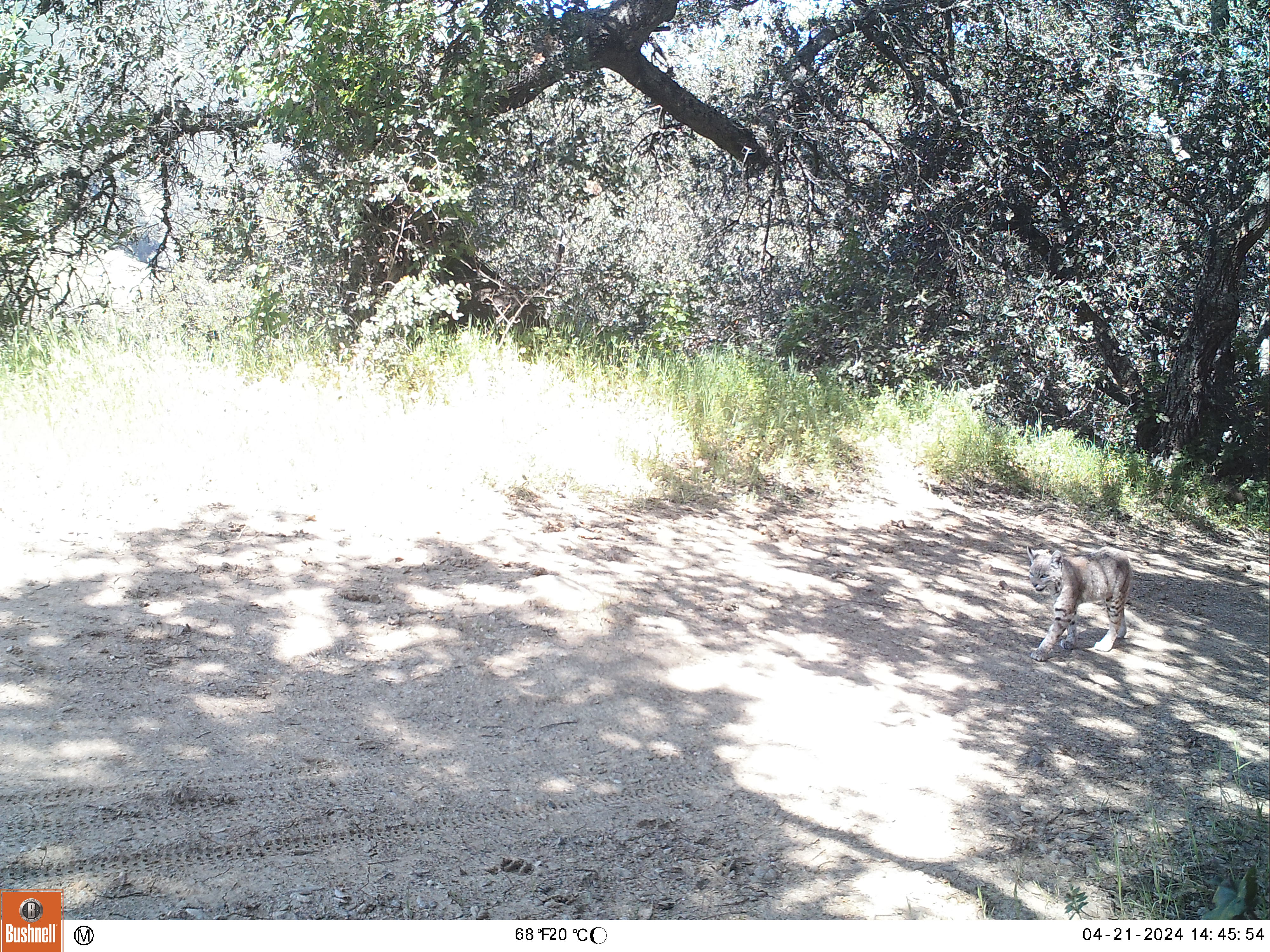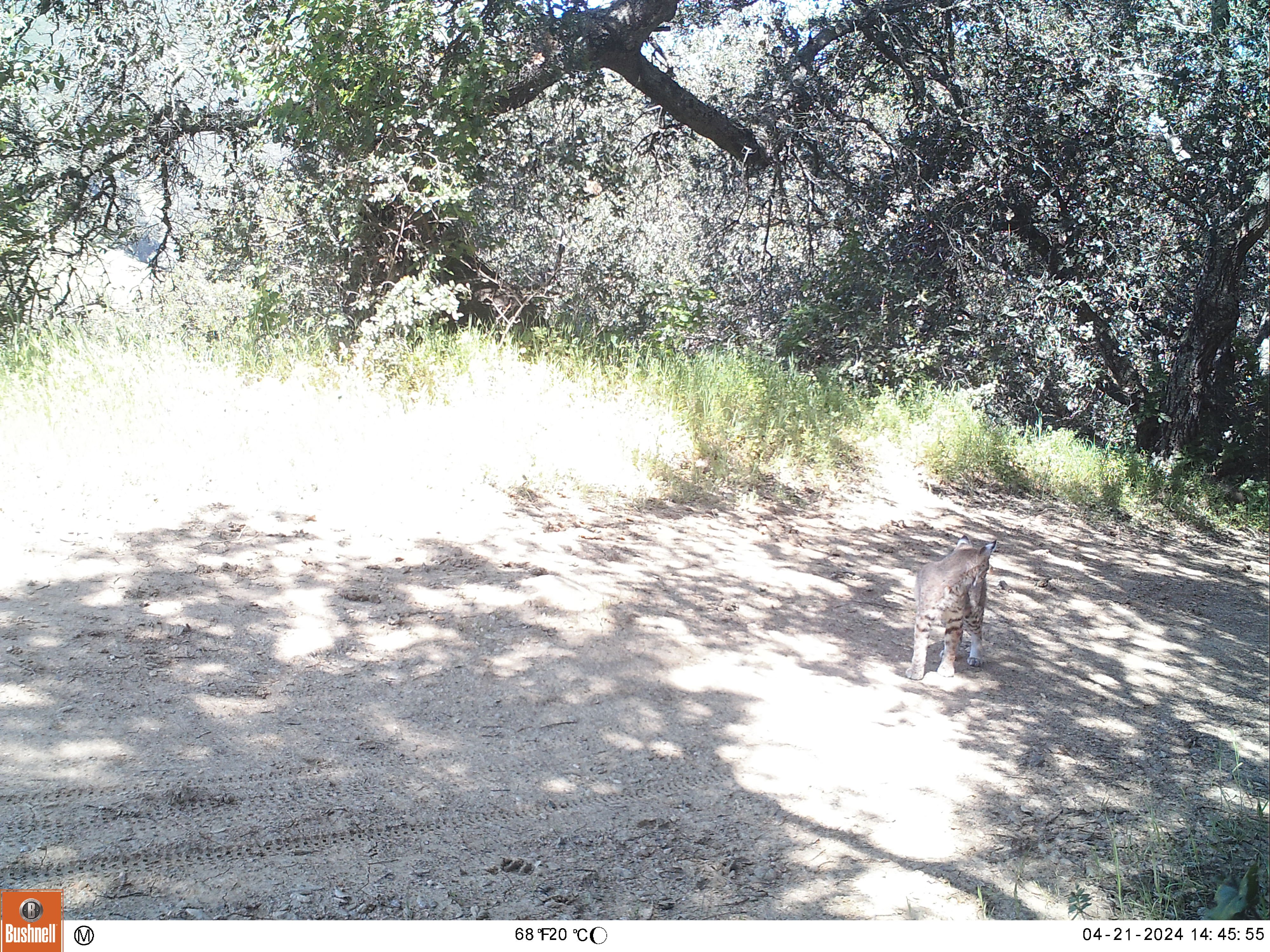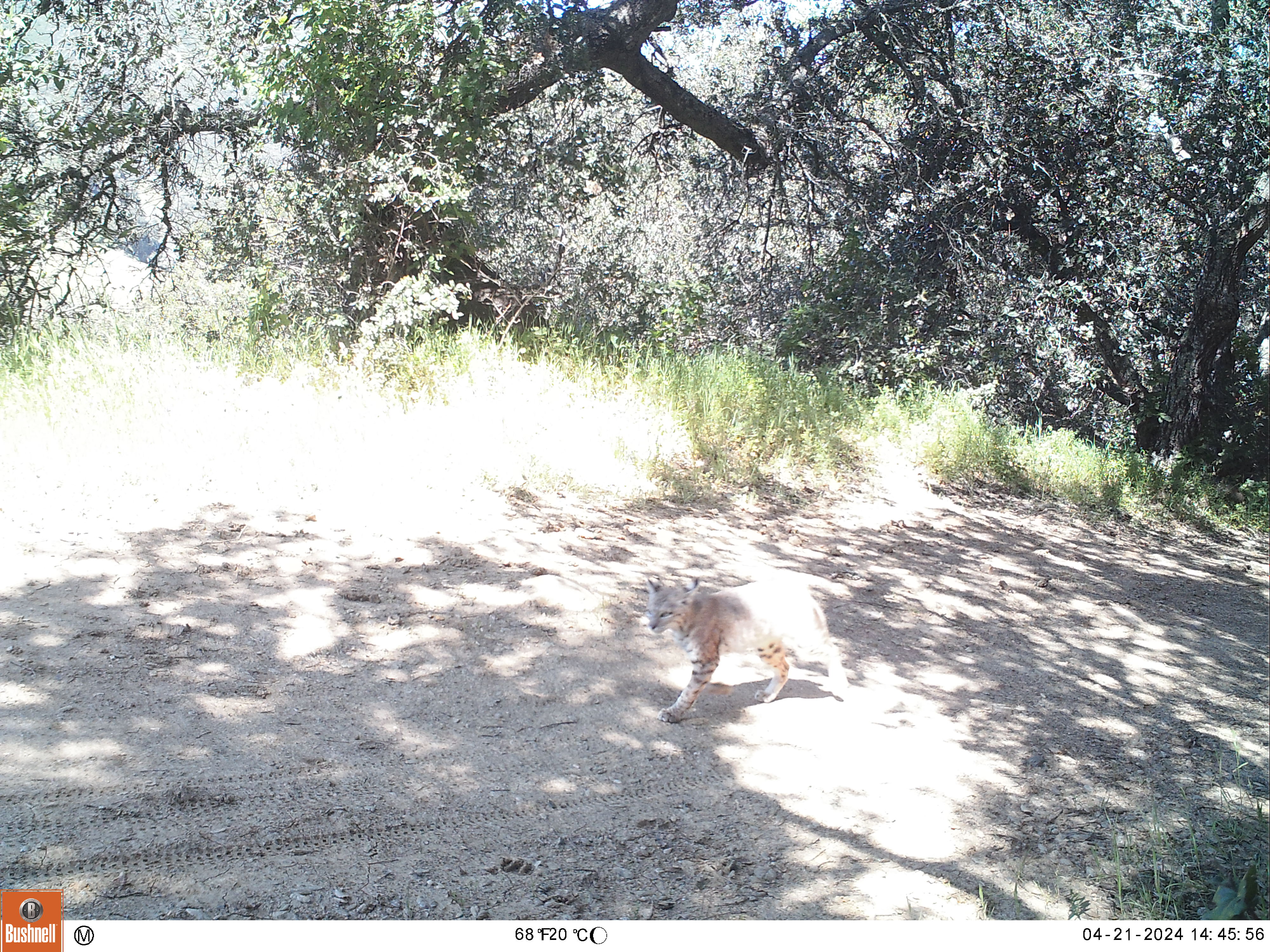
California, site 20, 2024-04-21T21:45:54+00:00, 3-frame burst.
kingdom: Animalia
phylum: Chordata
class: Mammalia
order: Carnivora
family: Felidae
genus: Lynx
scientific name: Lynx rufus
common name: bobcat